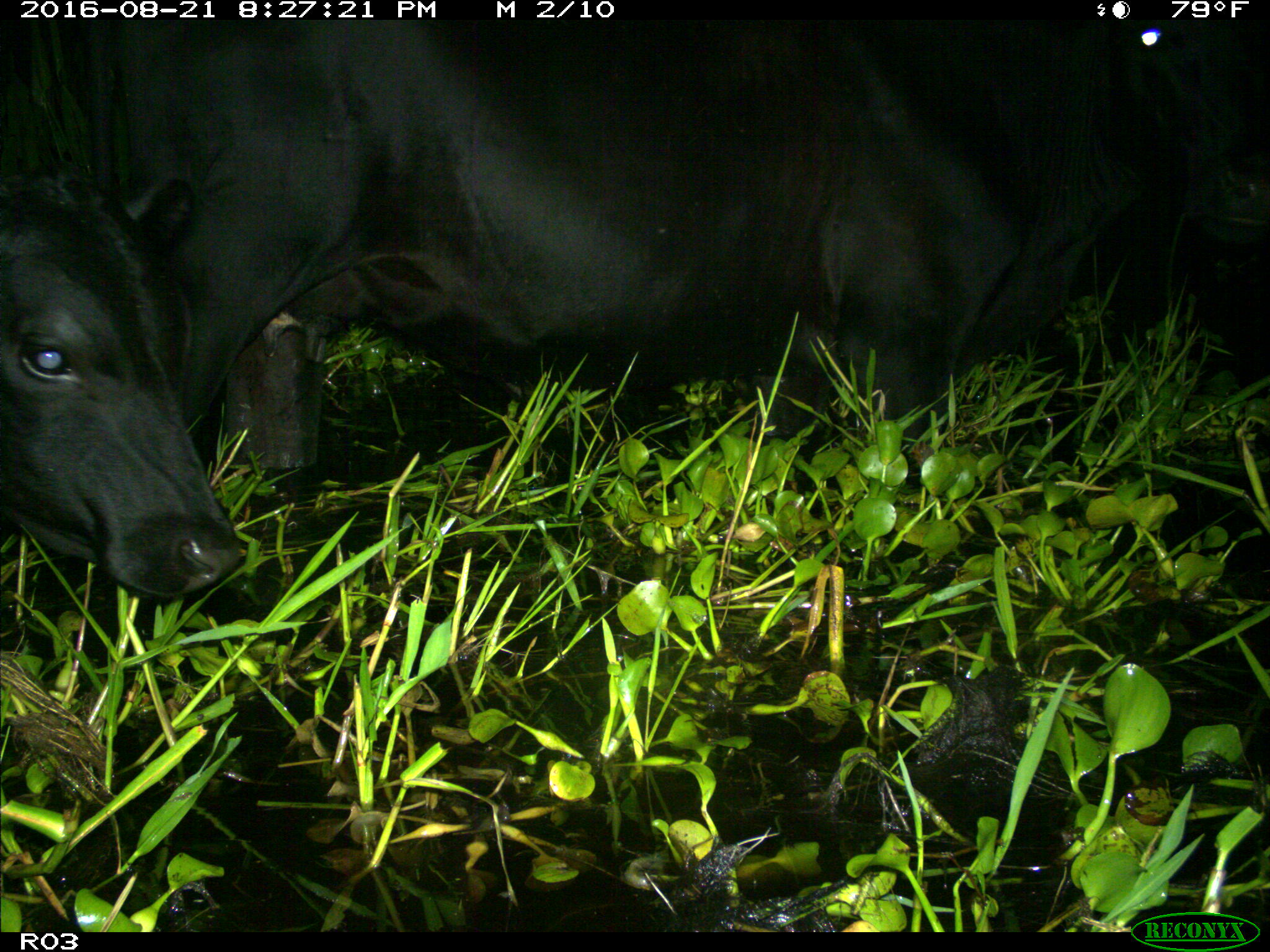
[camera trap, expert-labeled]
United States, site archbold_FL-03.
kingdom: Animalia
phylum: Chordata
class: Mammalia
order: Artiodactyla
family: Bovidae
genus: Bos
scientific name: Bos taurus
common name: domestic cow